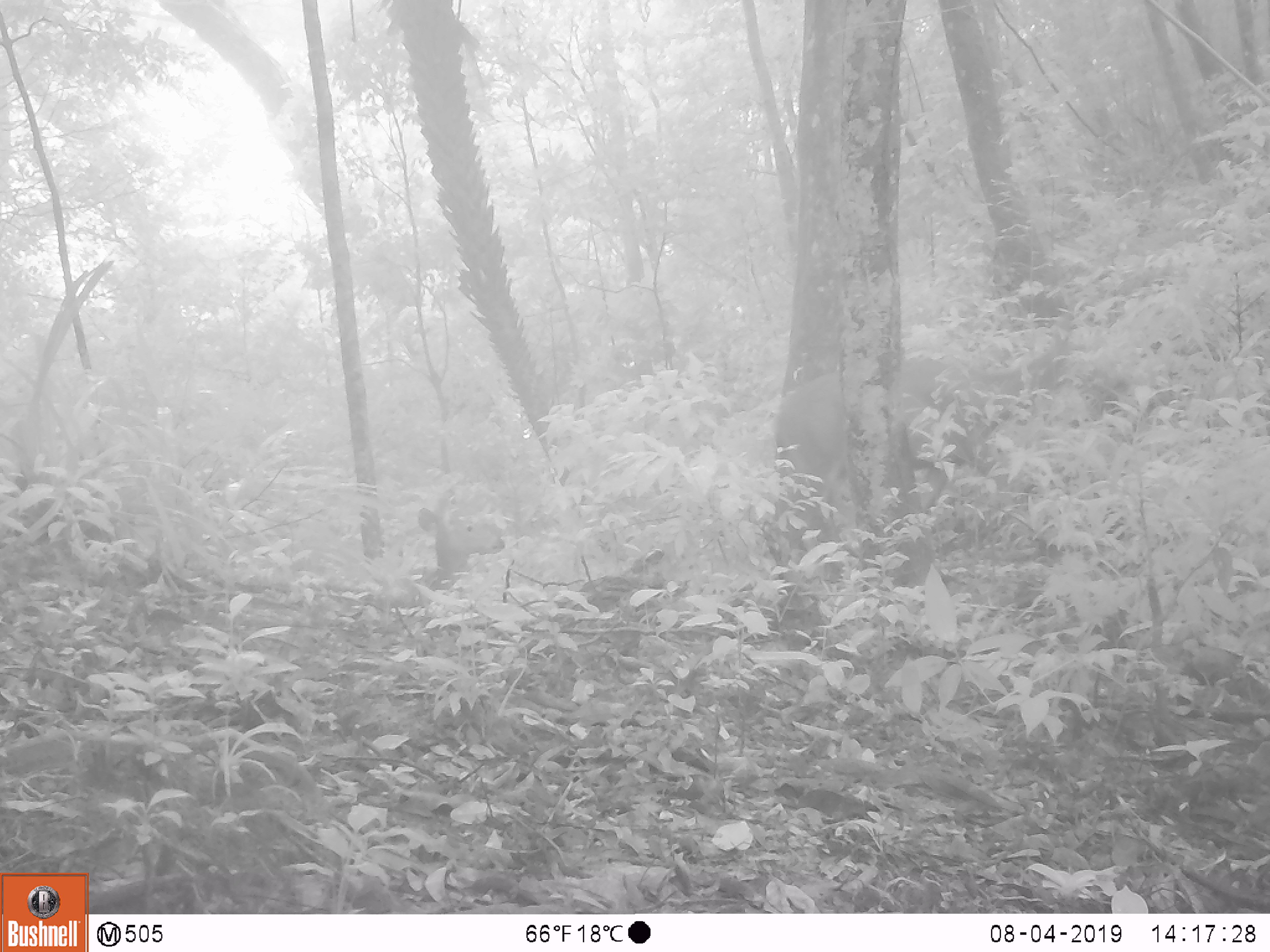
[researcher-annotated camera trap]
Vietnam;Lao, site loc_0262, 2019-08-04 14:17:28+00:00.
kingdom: Animalia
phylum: Chordata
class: Mammalia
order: Artiodactyla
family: Cervidae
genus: Rusa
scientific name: Rusa unicolor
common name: sambar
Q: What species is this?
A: Sambar (Rusa unicolor).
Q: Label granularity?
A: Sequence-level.